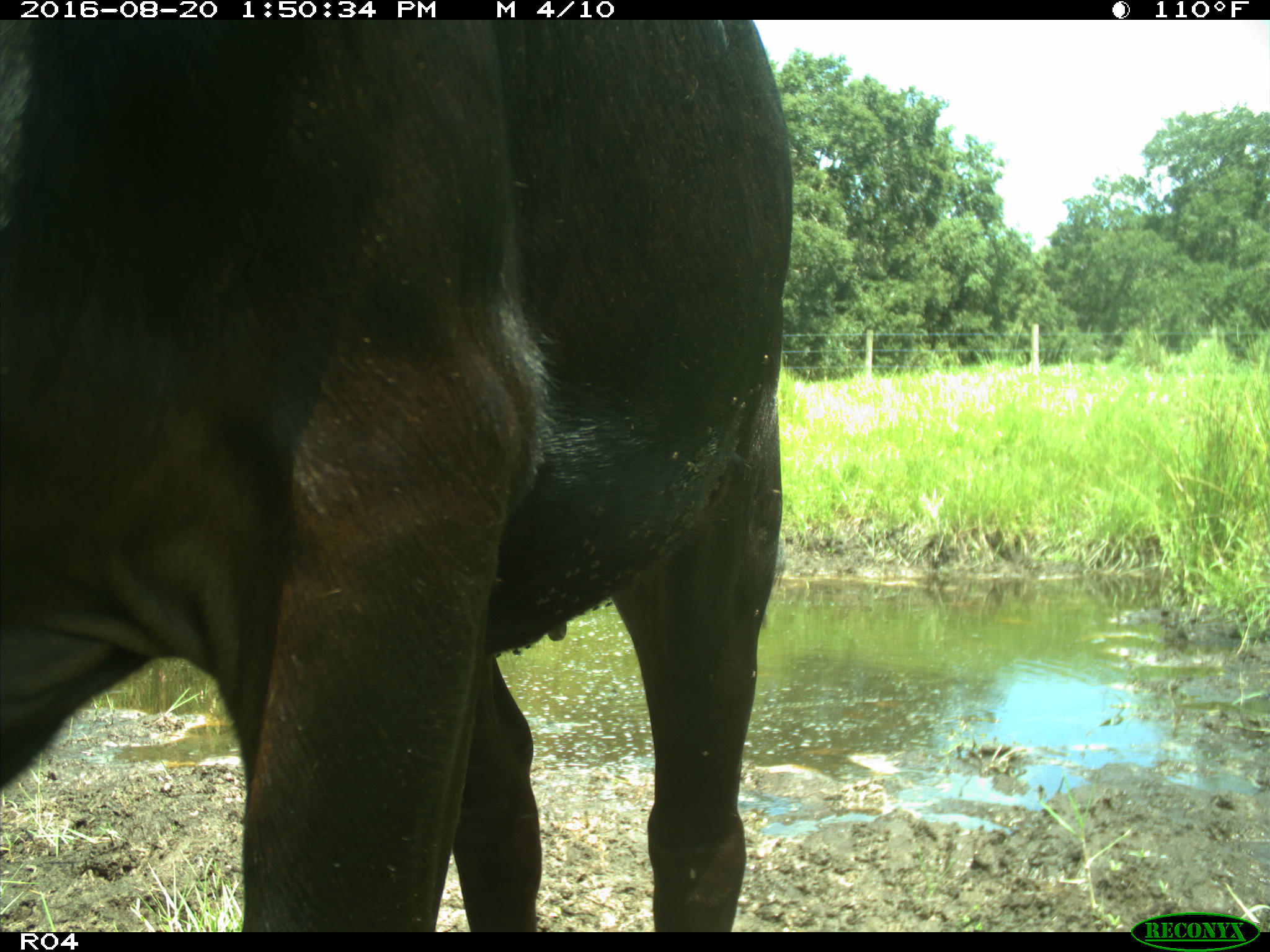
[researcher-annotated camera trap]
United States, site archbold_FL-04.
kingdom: Animalia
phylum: Chordata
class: Mammalia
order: Artiodactyla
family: Bovidae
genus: Bos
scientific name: Bos taurus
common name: domestic cow